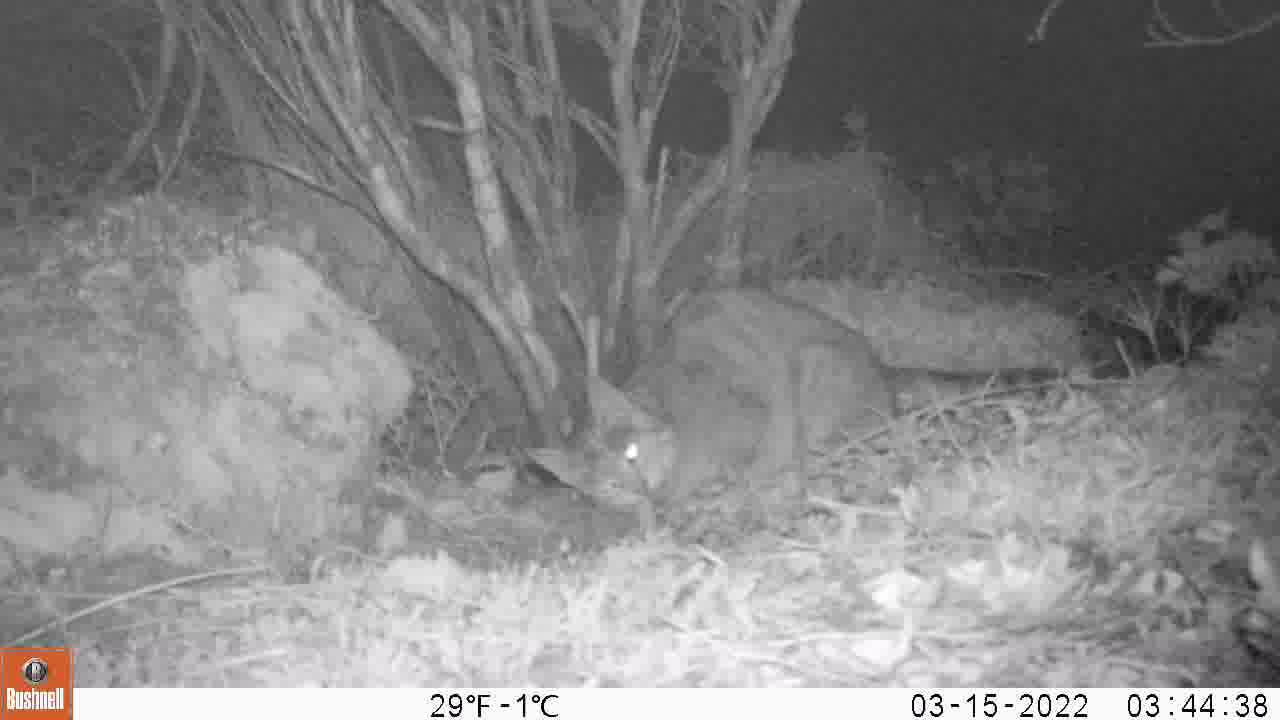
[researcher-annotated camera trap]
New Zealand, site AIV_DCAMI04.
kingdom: Animalia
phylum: Chordata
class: Mammalia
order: Carnivora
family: Felidae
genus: Felis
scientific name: Felis catus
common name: domestic cat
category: cat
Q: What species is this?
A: Cat (domestic cat) (Felis catus).